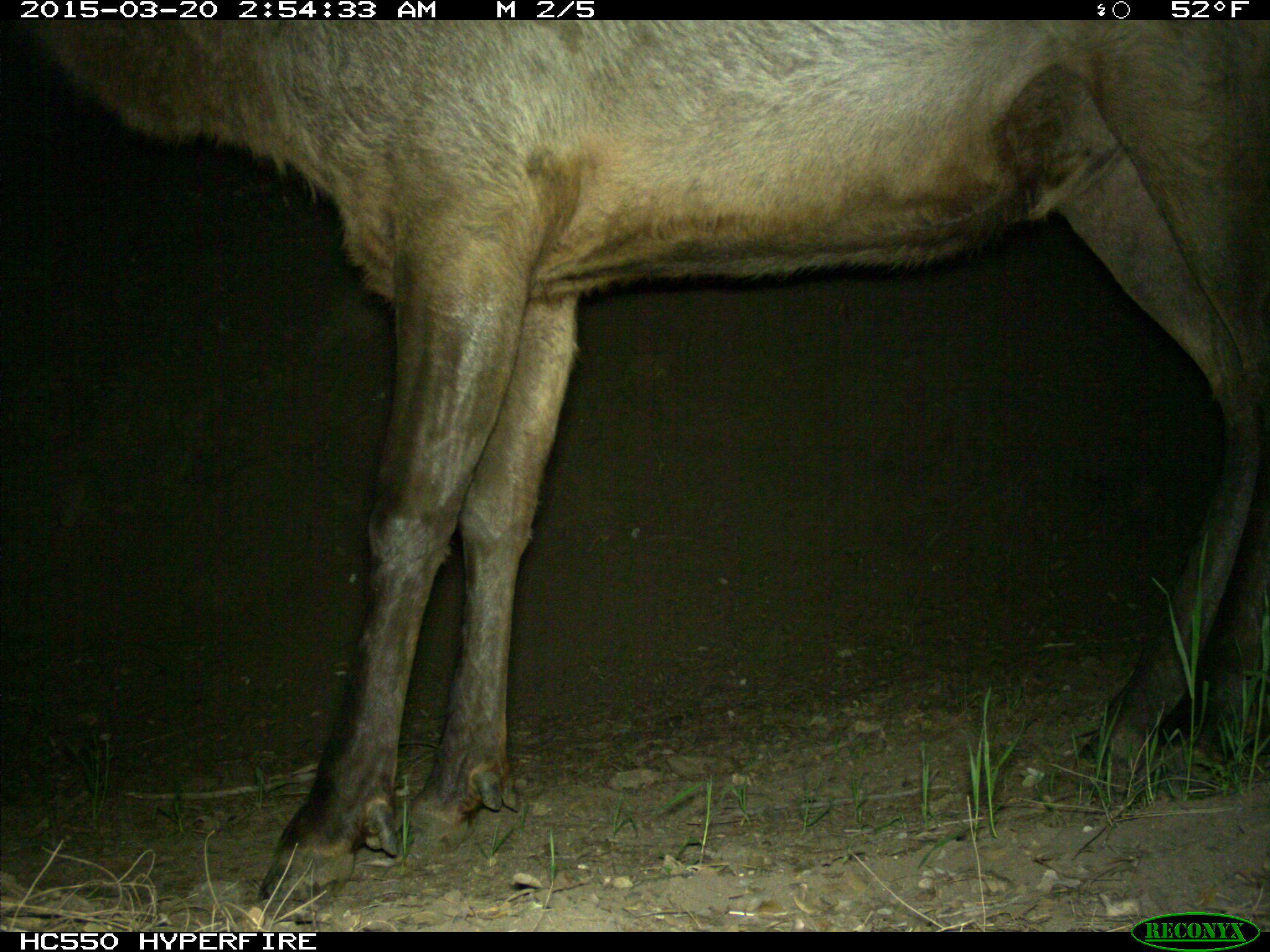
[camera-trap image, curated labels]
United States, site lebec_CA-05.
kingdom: Animalia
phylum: Chordata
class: Mammalia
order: Artiodactyla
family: Cervidae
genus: Cervus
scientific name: Cervus canadensis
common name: elk